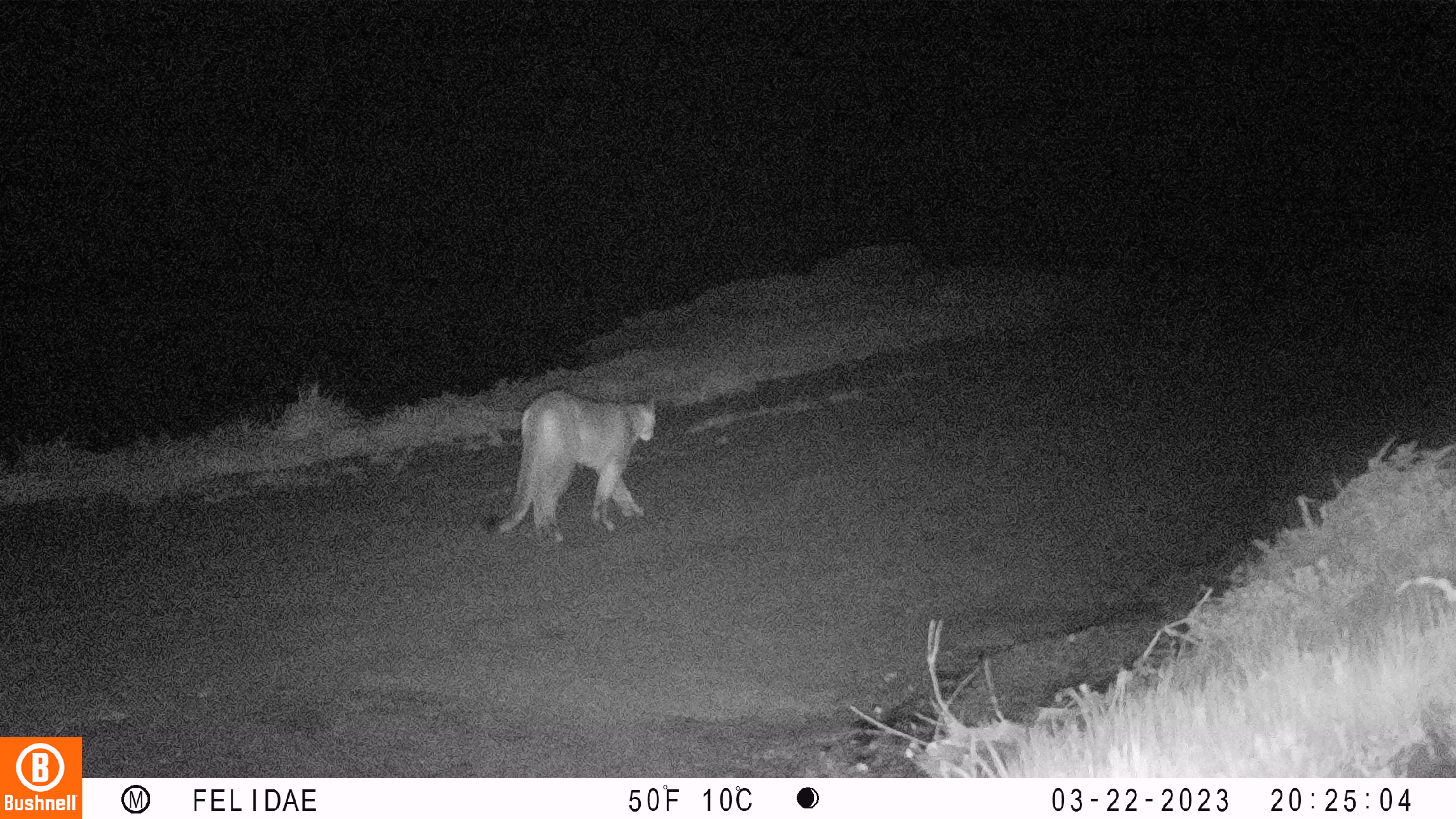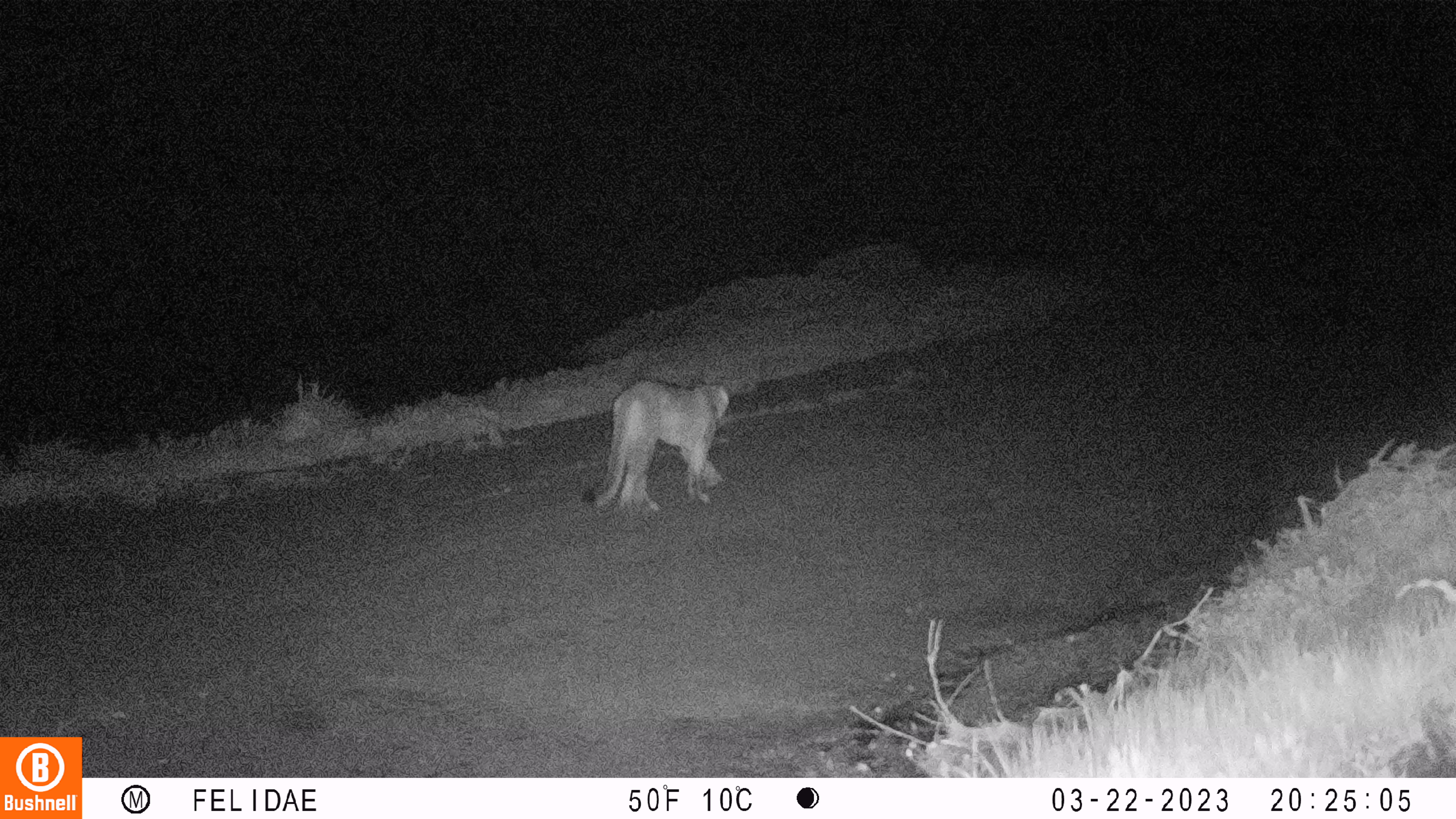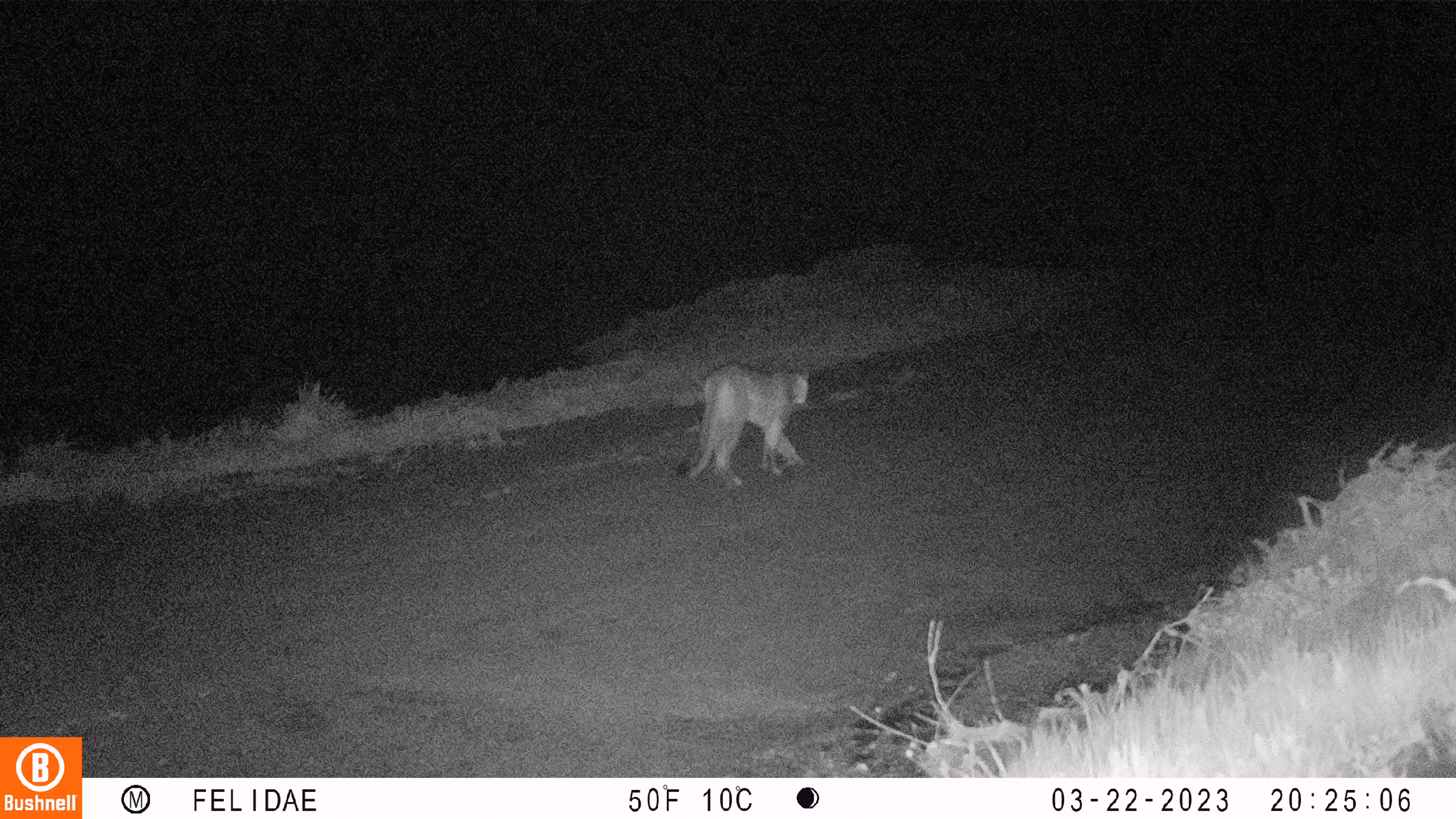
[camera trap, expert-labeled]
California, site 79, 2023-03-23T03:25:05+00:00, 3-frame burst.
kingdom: Animalia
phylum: Chordata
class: Mammalia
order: Carnivora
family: Felidae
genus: Puma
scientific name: Puma concolor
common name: puma